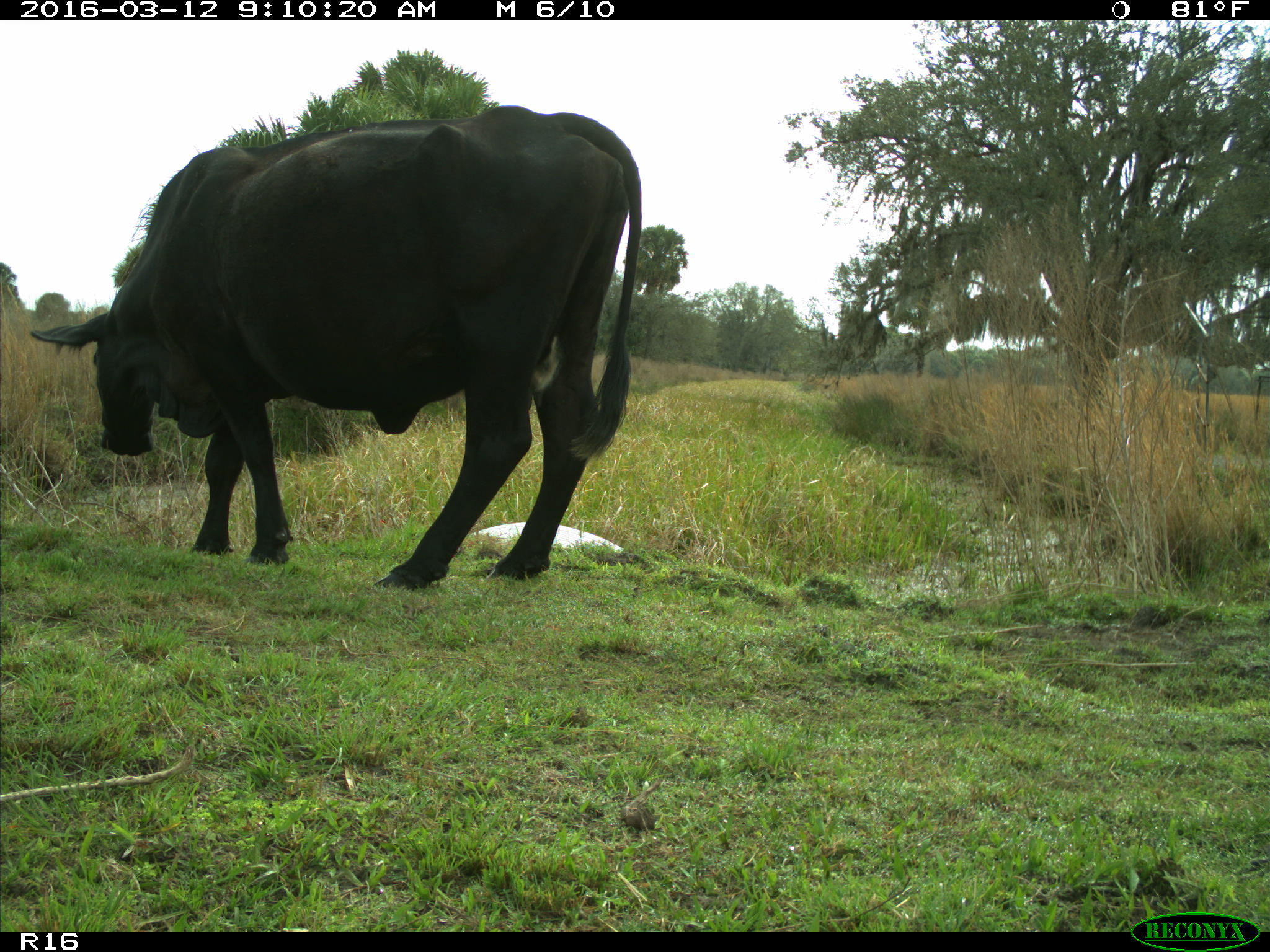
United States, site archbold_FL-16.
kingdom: Animalia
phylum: Chordata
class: Mammalia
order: Artiodactyla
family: Bovidae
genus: Bos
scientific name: Bos taurus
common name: domestic cow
Bos taurus (domestic cow).